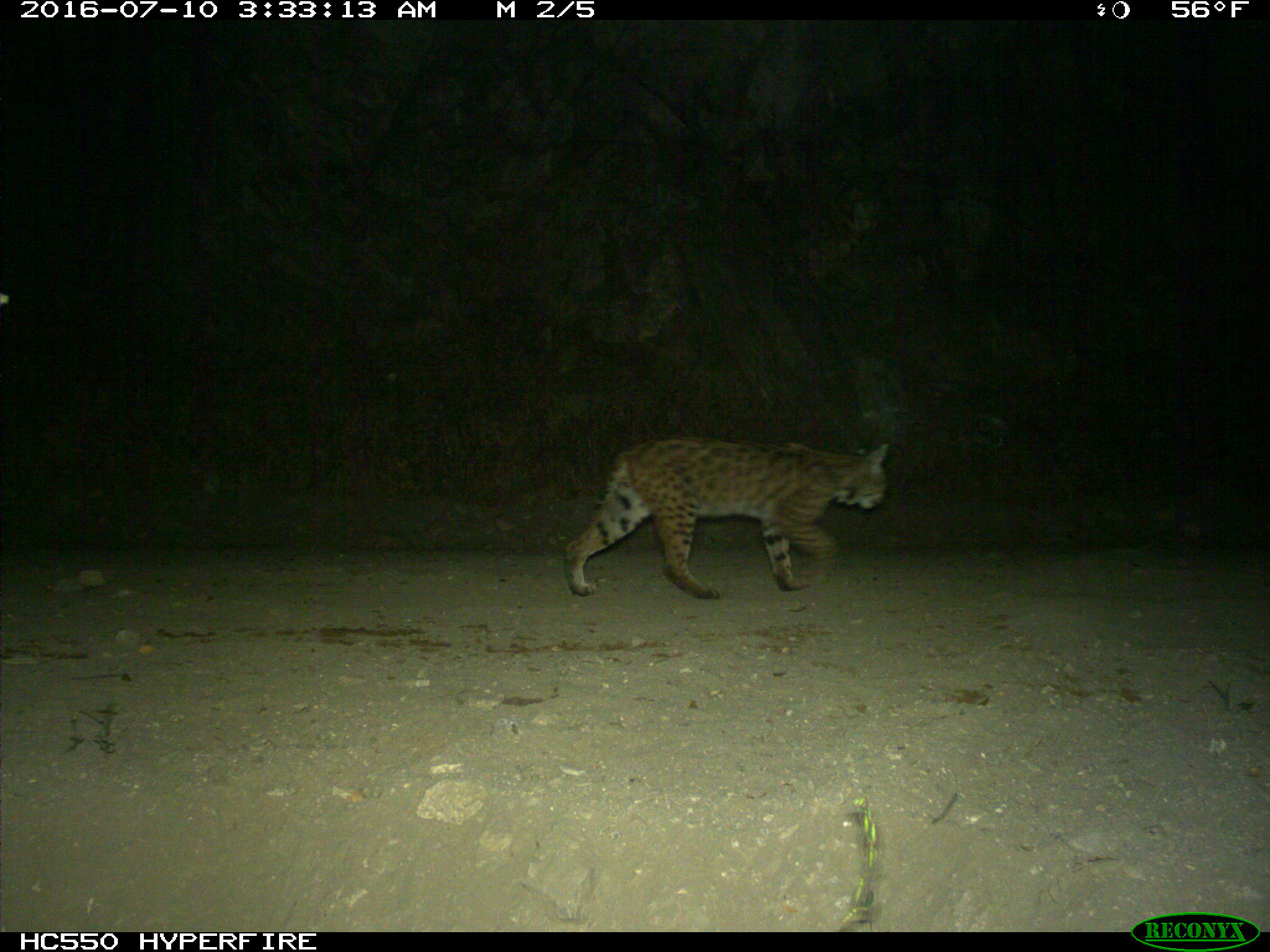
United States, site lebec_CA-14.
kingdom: Animalia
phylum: Chordata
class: Mammalia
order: Carnivora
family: Felidae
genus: Lynx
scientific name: Lynx rufus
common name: bobcat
Lynx rufus (bobcat).